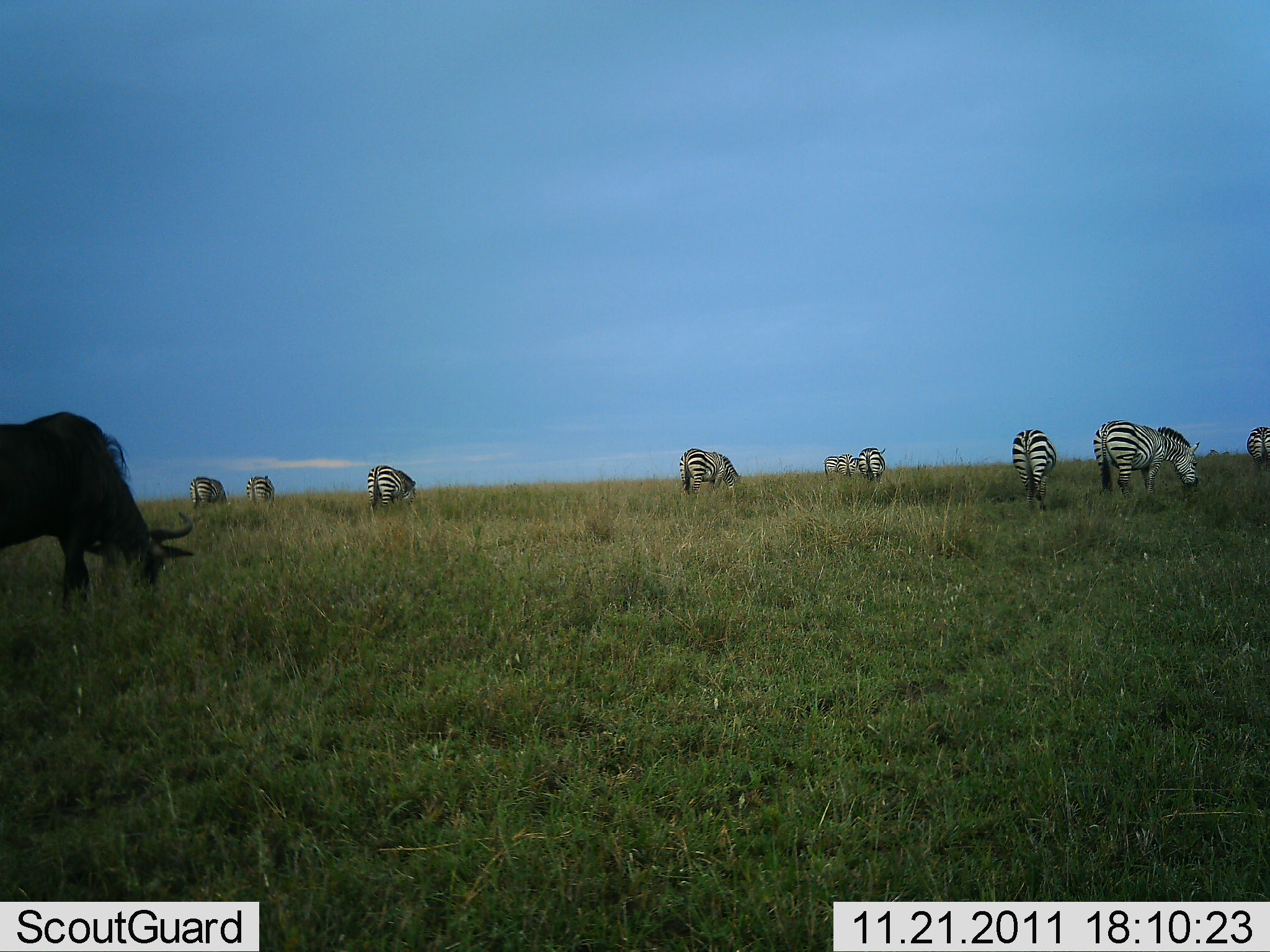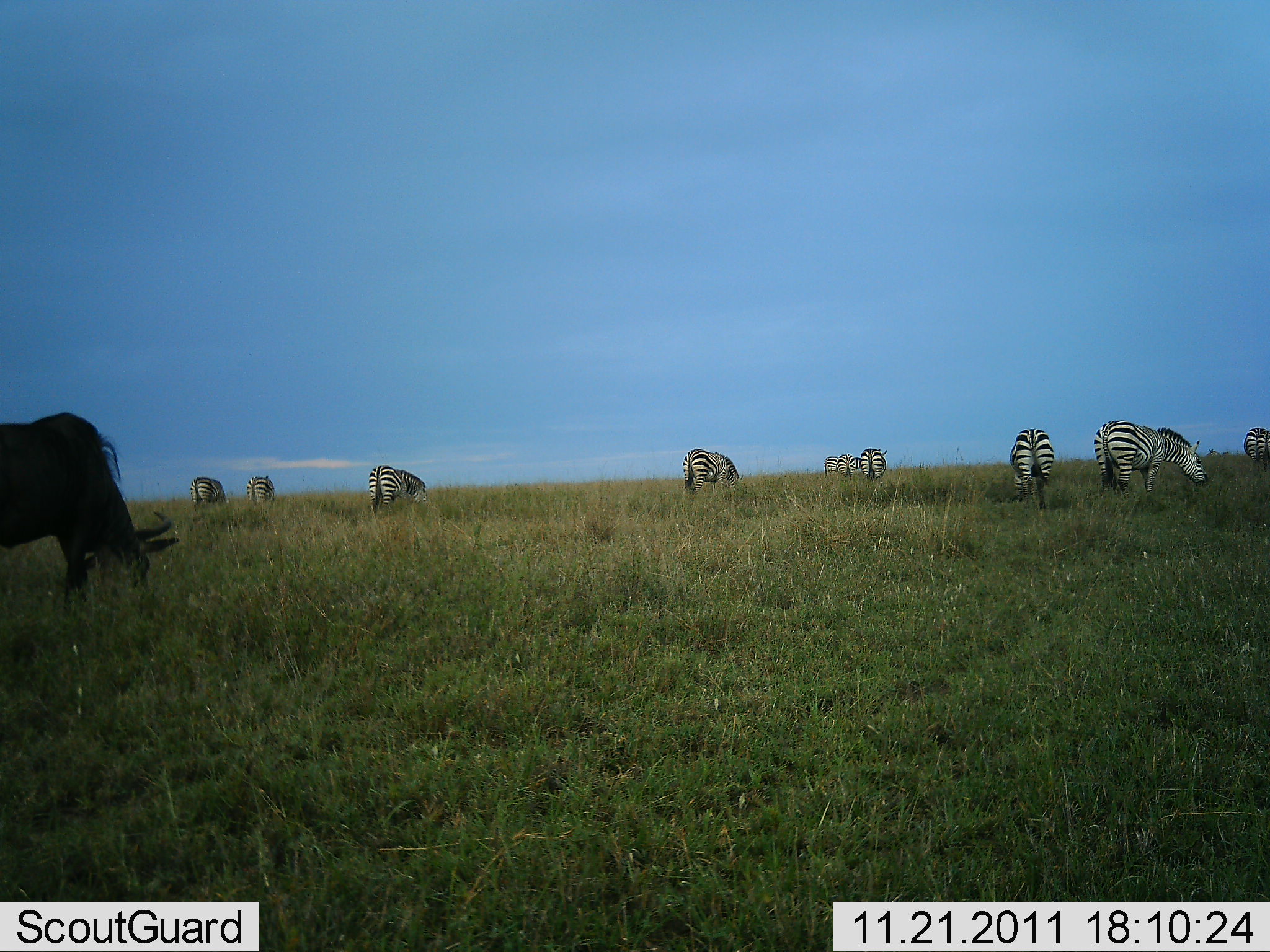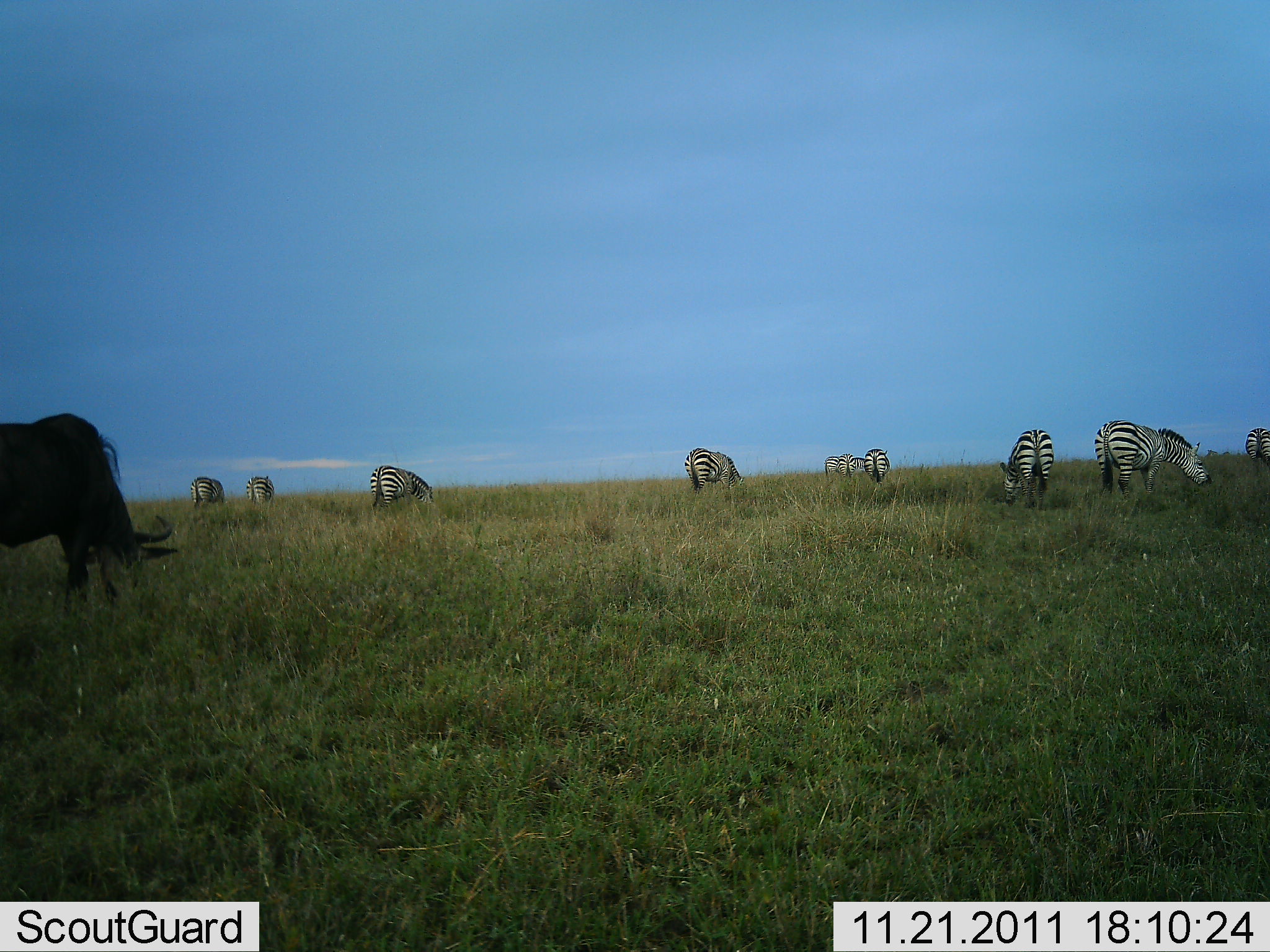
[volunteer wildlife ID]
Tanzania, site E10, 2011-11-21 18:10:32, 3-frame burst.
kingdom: Animalia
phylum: Chordata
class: Mammalia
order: Artiodactyla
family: Bovidae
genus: Connochaetes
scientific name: Connochaetes taurinus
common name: blue wildebeest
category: wildebeest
Wildebeest (blue wildebeest) (Connochaetes taurinus), count 1. Behavior (volunteer vote fractions): standing 29%, resting 0%, moving 0%, interacting 0%. Young present (vote fraction): 0%. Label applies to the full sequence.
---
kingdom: Animalia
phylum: Chordata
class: Mammalia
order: Perissodactyla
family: Equidae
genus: Equus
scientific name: Equus quagga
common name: plains zebra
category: zebra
Zebra (plains zebra) (Equus quagga), count 10. Behavior (volunteer vote fractions): standing 40%, resting 5%, moving 5%, interacting 5%. Young present (vote fraction): 0%. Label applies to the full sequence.